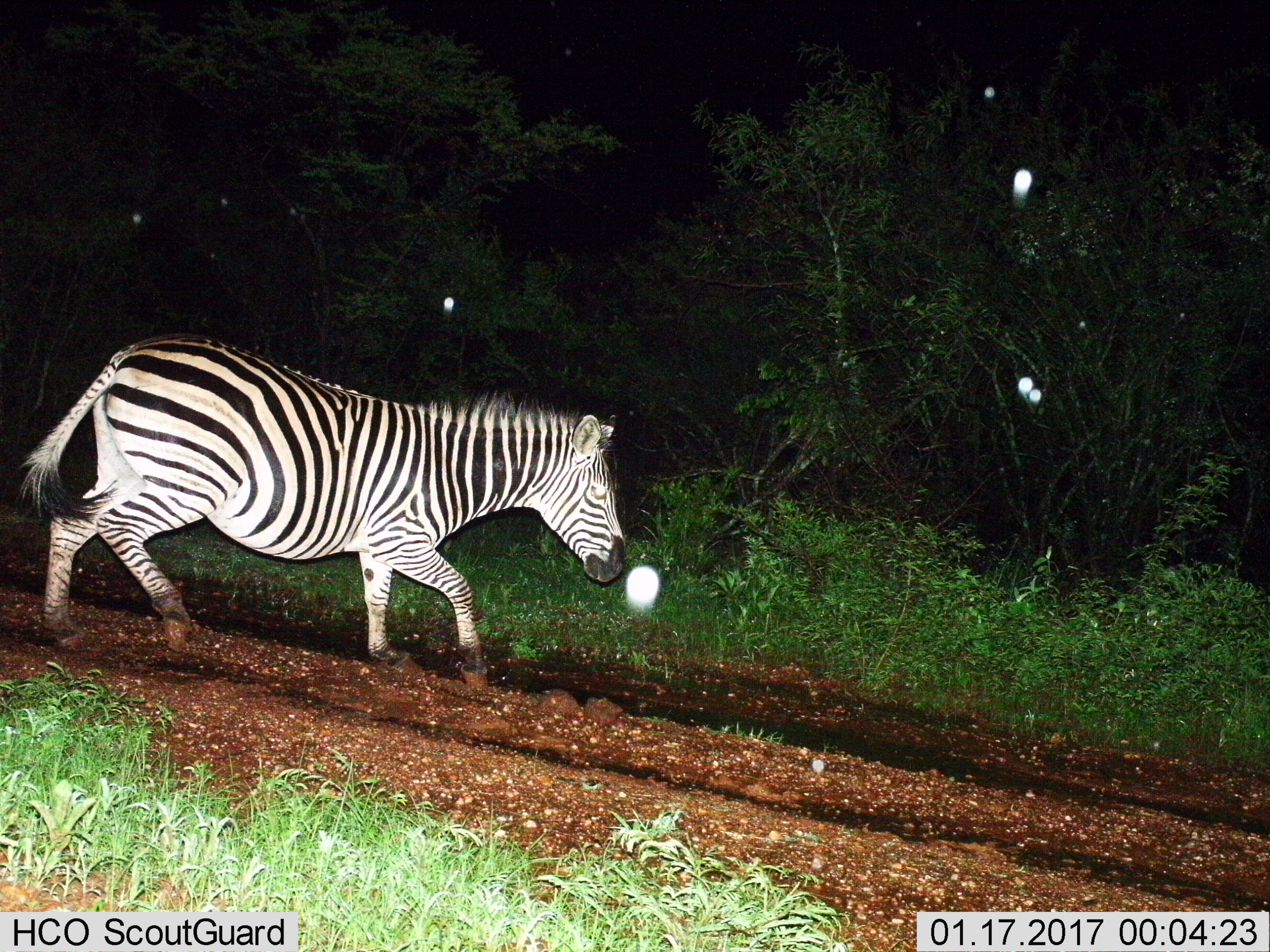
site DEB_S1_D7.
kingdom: Animalia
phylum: Chordata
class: Mammalia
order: Perissodactyla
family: Equidae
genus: Equus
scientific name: Equus quagga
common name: plains zebra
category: zebraplains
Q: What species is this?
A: Zebraplains (plains zebra) (Equus quagga).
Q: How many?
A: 1.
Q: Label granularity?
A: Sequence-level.